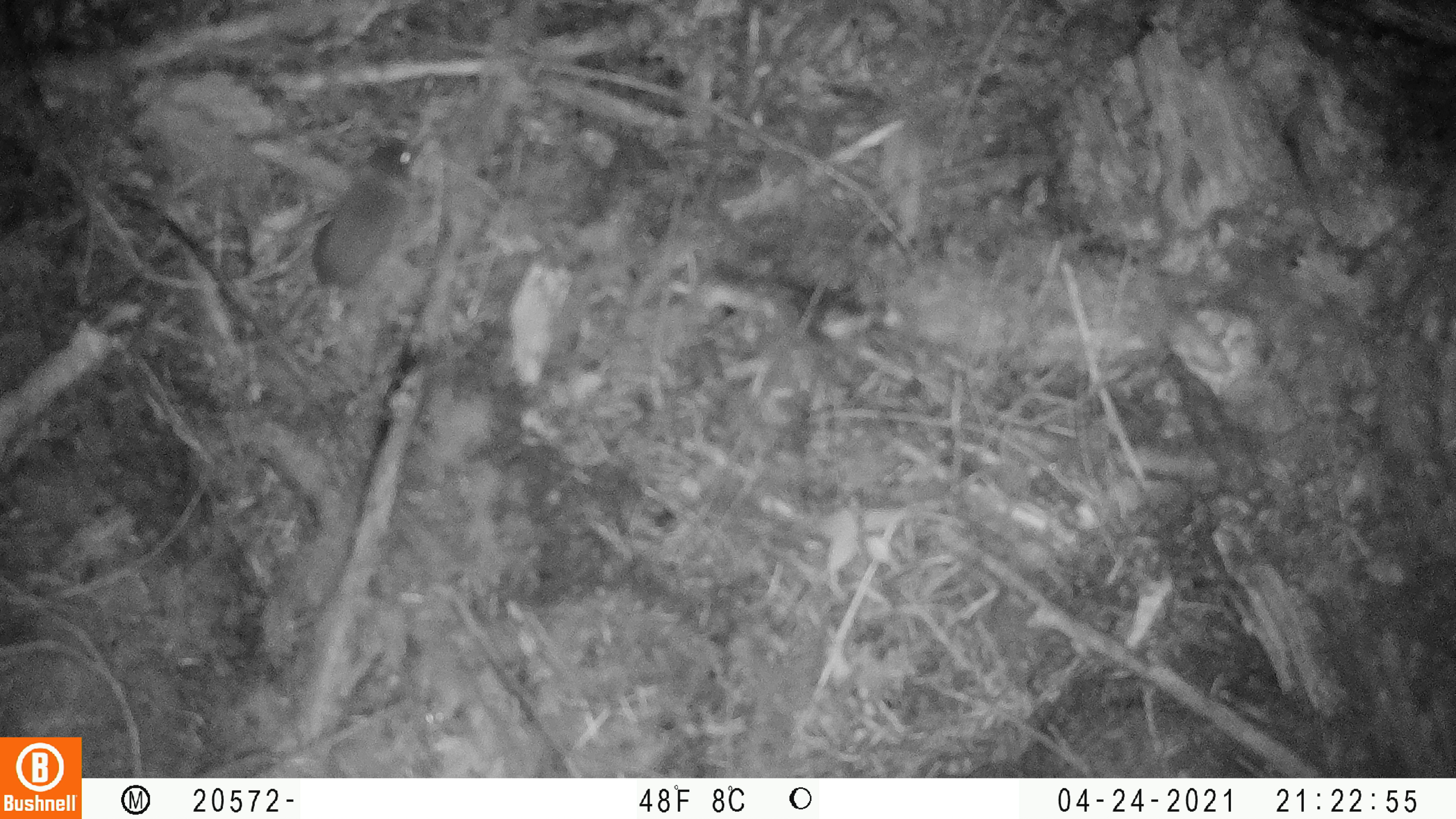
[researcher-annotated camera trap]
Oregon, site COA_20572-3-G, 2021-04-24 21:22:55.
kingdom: Animalia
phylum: Chordata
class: Mammalia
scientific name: Mammalia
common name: small mammal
Small mammal (Mammalia).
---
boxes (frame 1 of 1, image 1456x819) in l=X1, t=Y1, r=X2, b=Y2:
small mammal: l=276, t=131, r=413, b=342